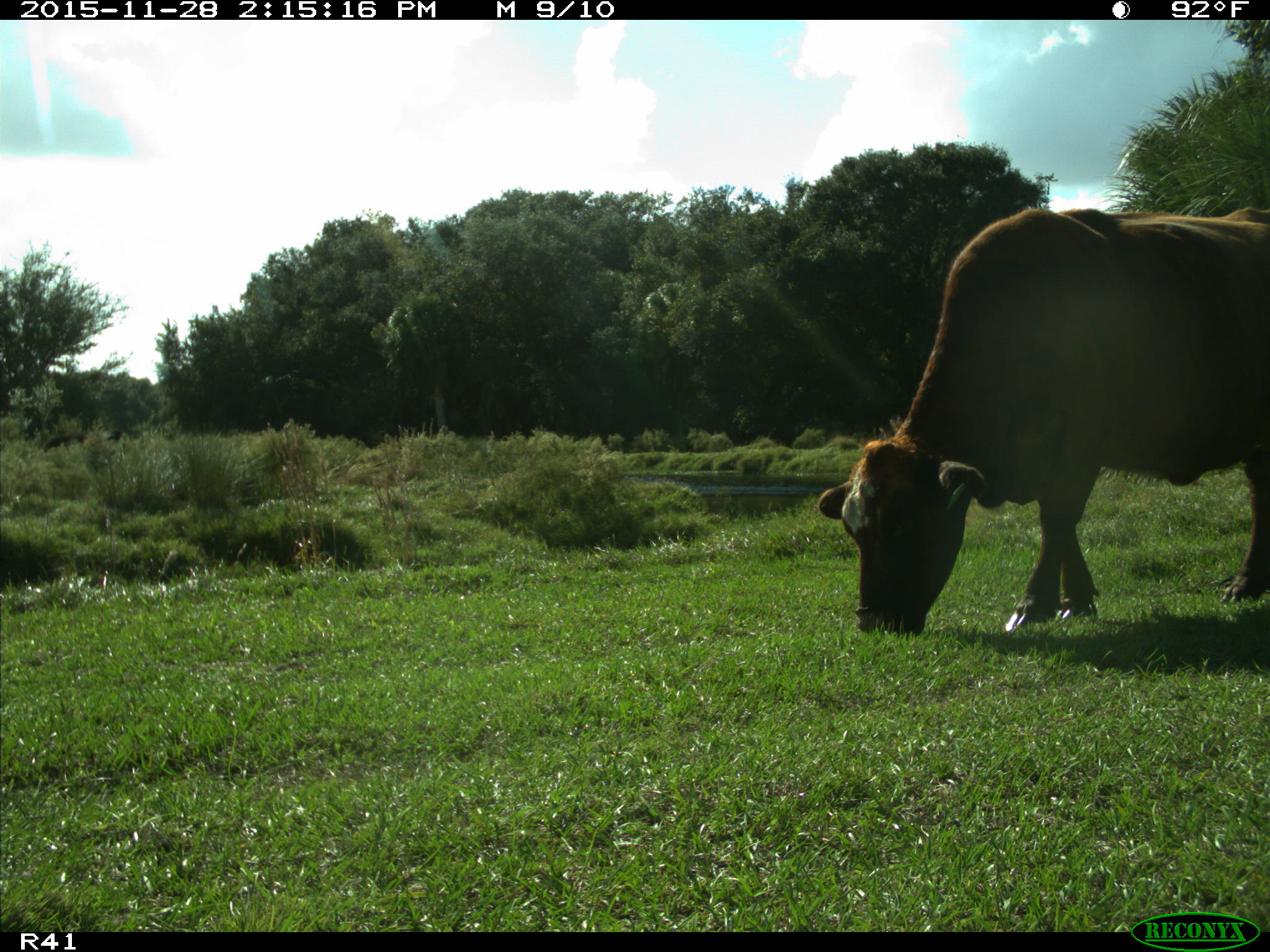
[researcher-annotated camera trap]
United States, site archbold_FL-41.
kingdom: Animalia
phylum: Chordata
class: Mammalia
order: Artiodactyla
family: Bovidae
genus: Bos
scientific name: Bos taurus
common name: domestic cow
Bos taurus (domestic cow).